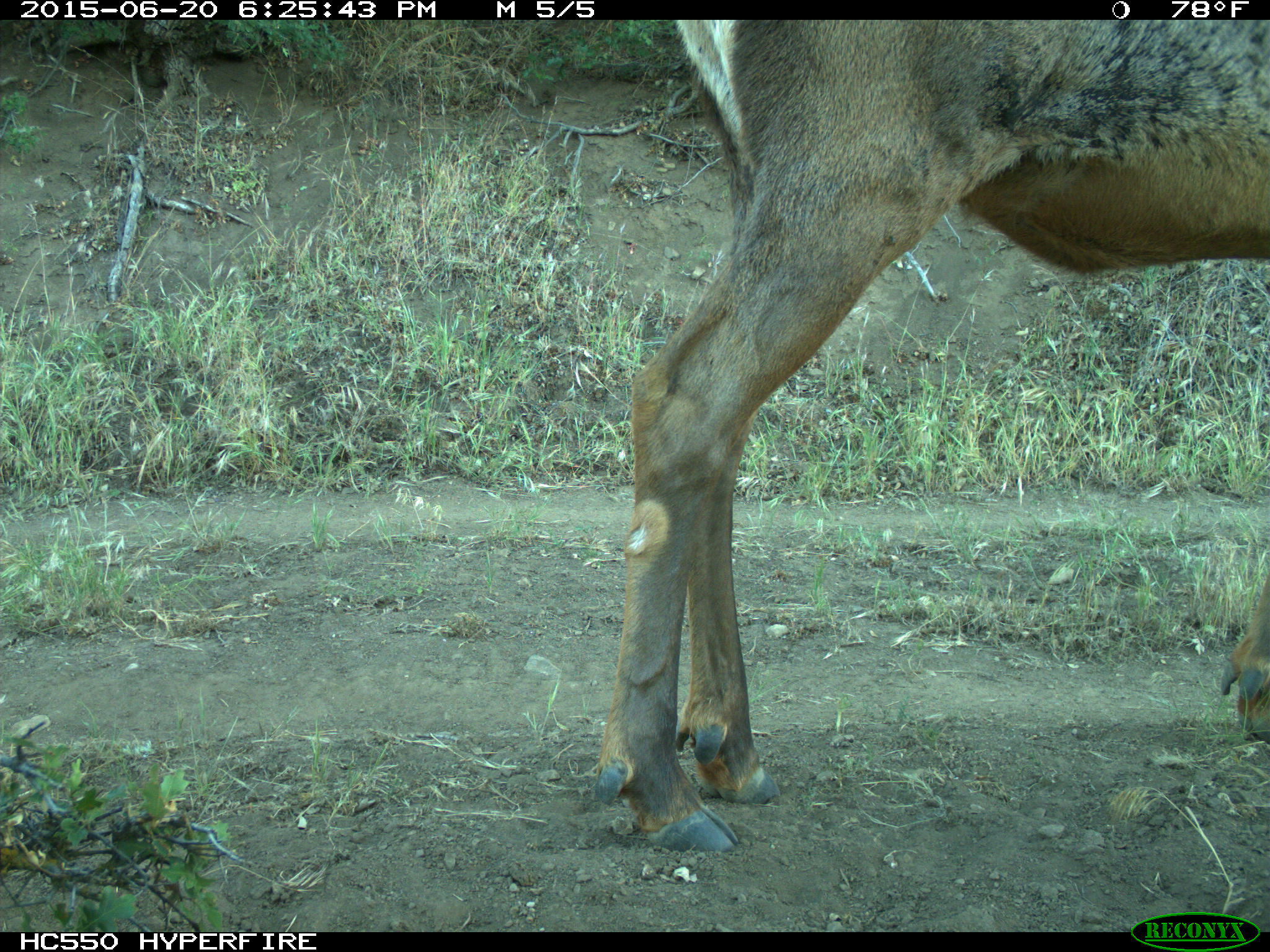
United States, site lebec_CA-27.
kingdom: Animalia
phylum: Chordata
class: Mammalia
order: Artiodactyla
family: Cervidae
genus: Cervus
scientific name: Cervus canadensis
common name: elk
Cervus canadensis (elk).